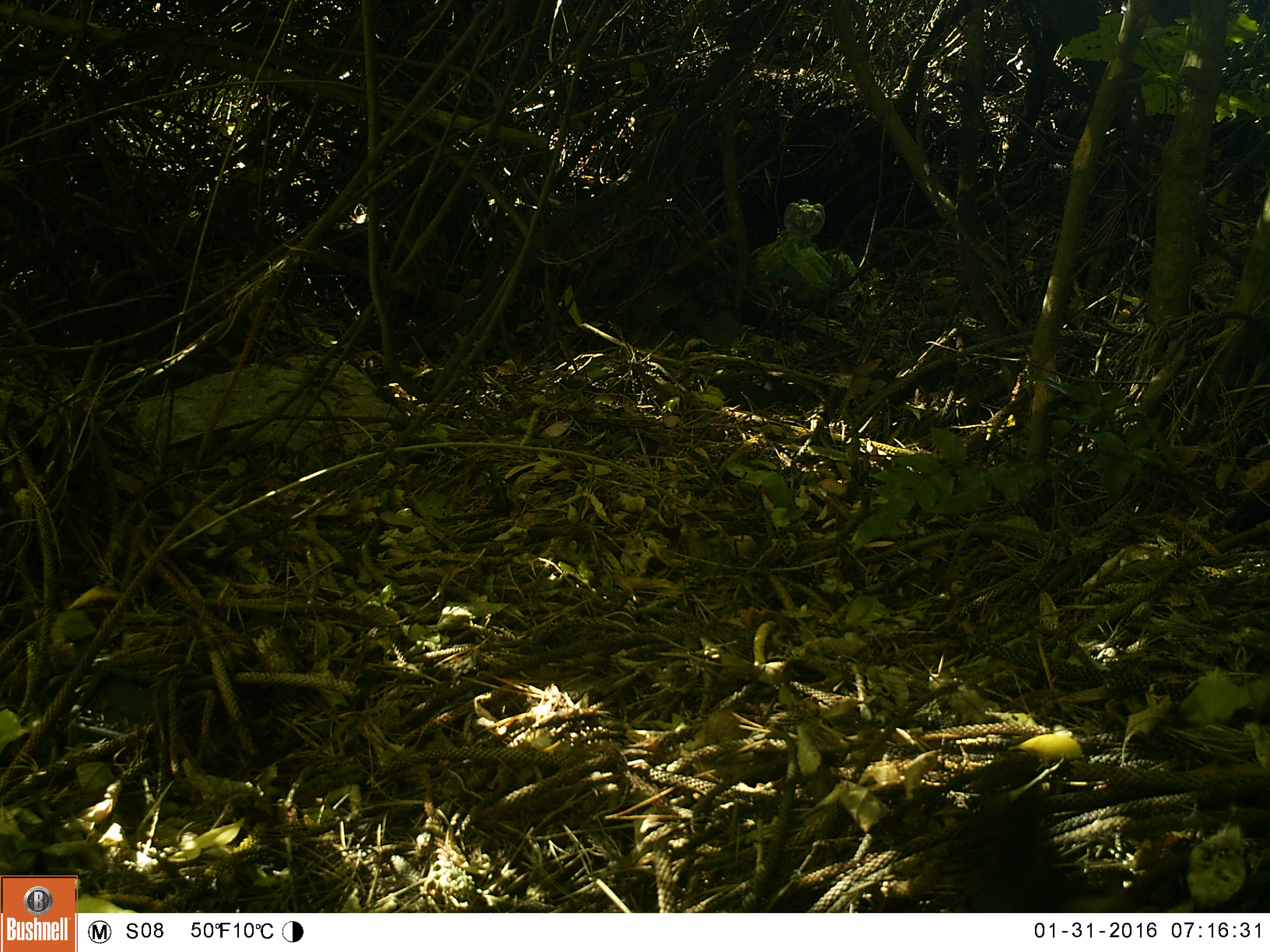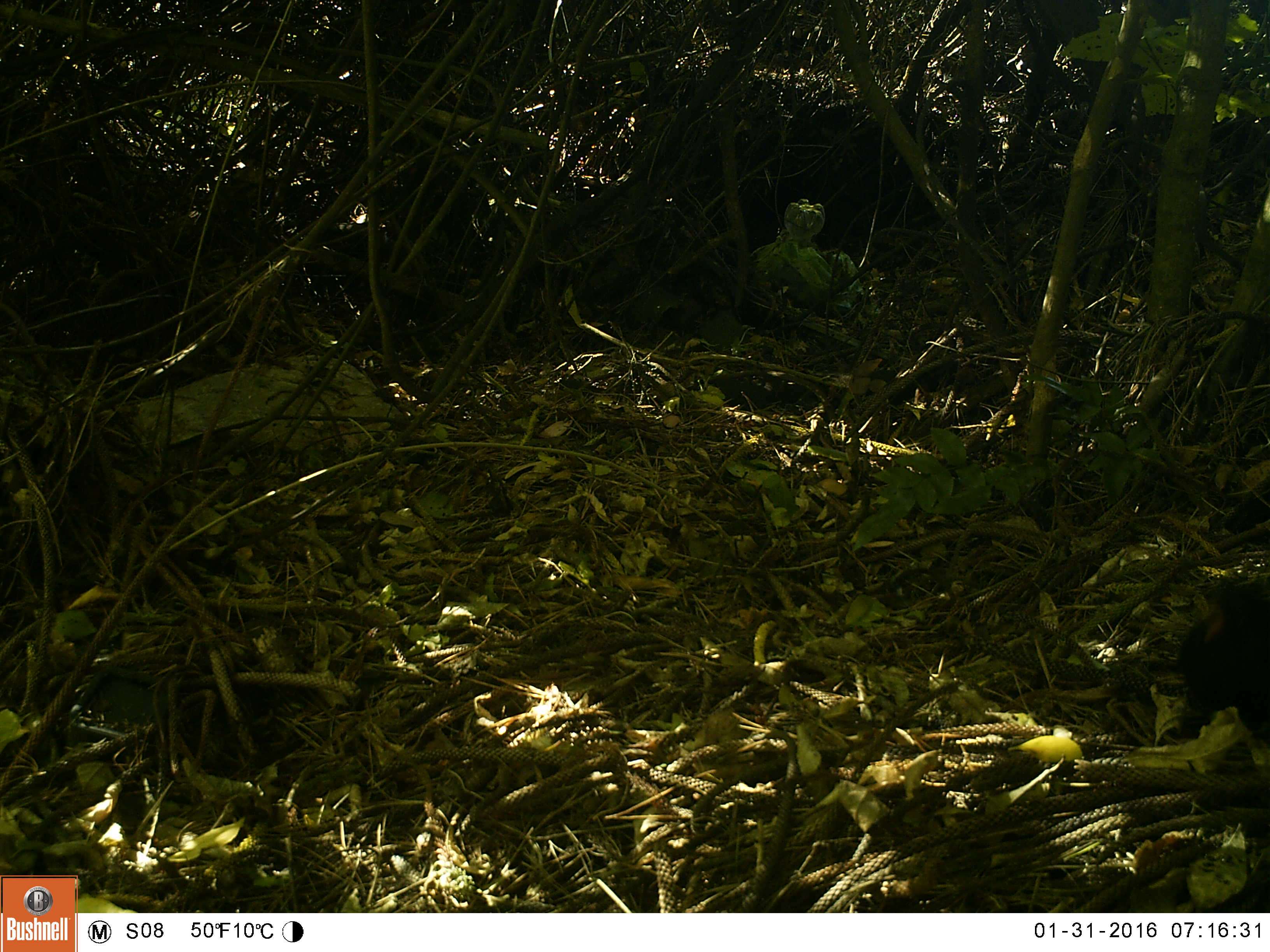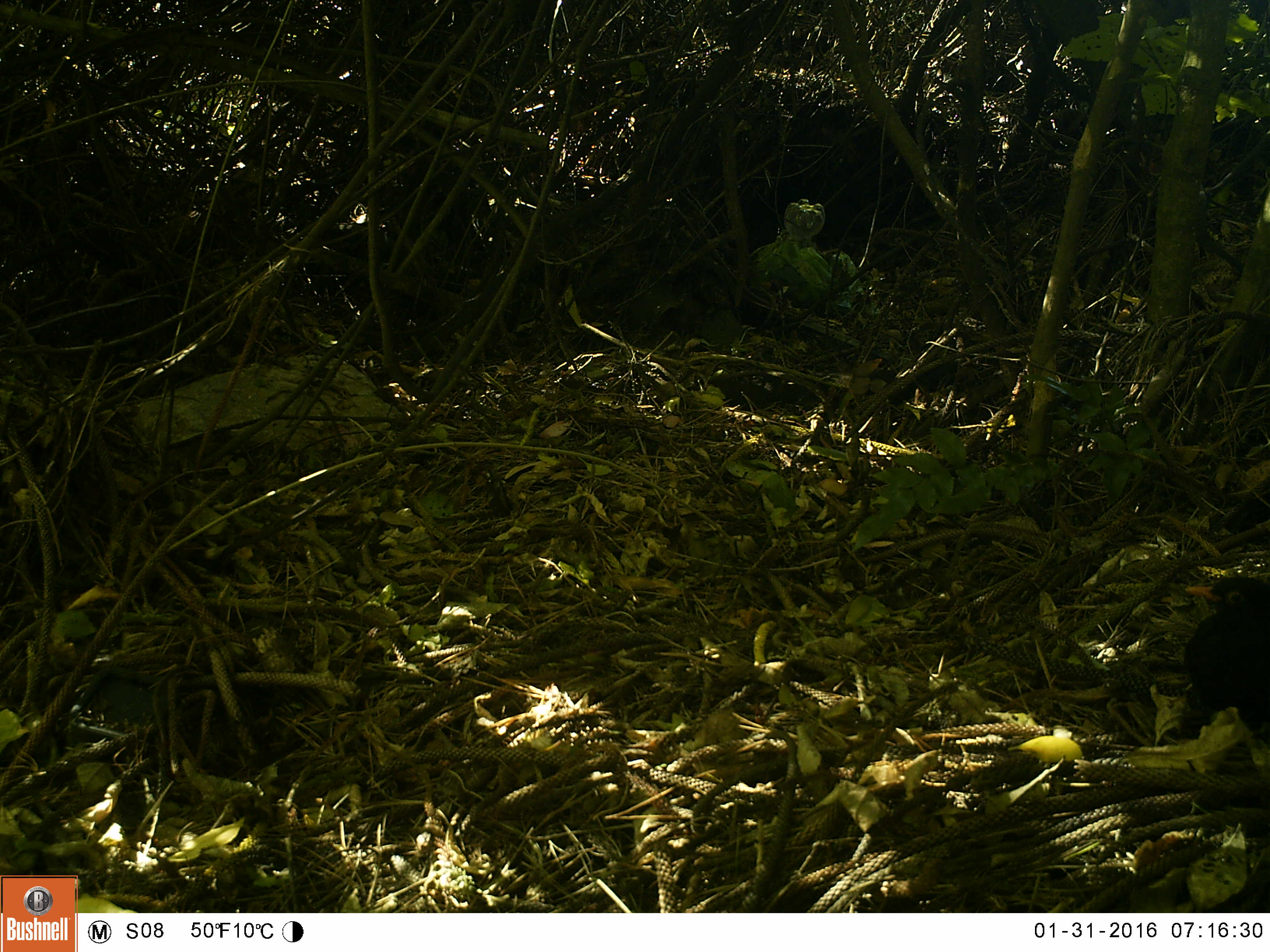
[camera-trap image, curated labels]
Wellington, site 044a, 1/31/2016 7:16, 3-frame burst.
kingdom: Animalia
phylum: Chordata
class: Aves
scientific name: Aves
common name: bird